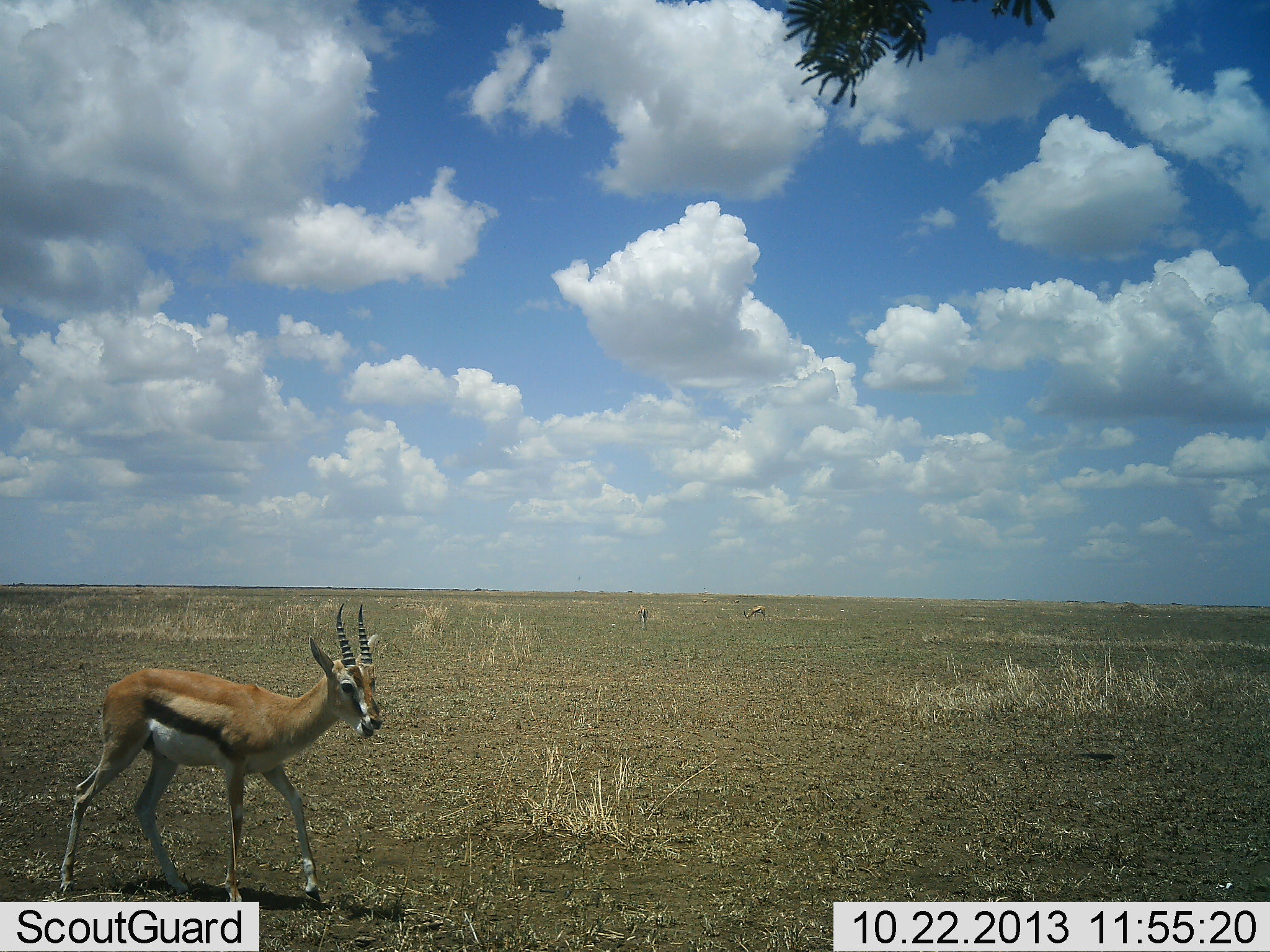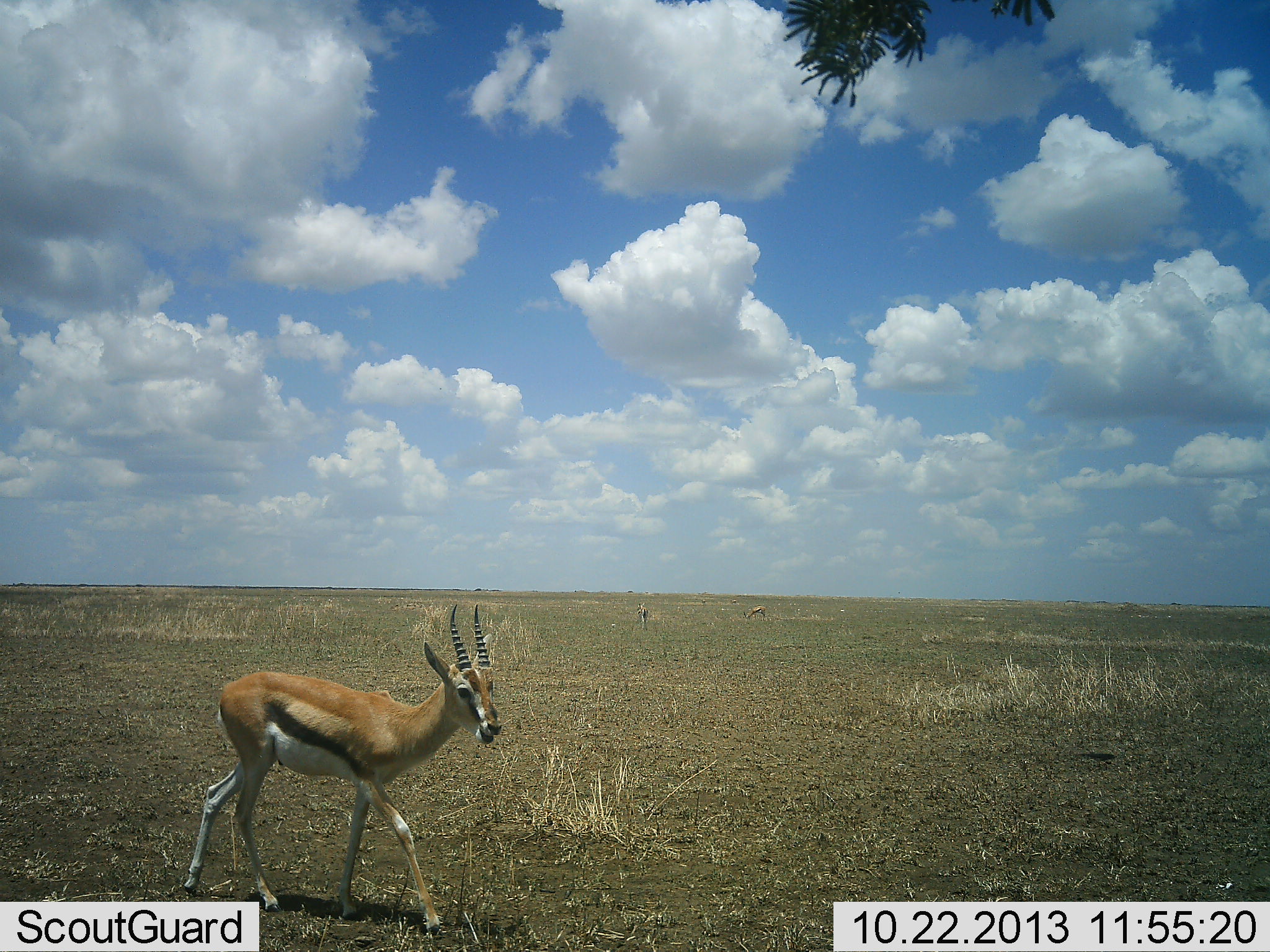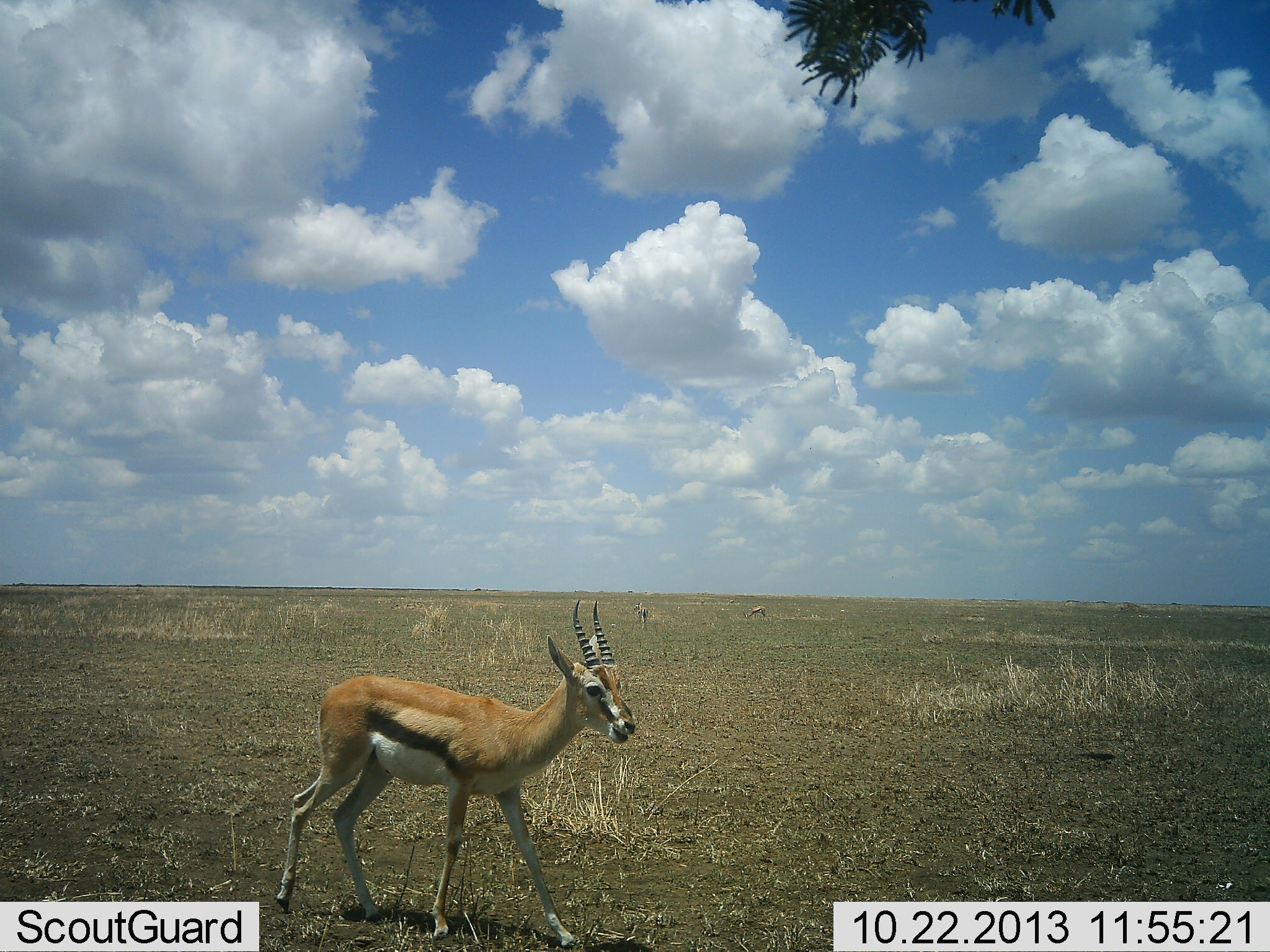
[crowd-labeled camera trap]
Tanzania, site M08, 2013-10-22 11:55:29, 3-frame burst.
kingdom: Animalia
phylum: Chordata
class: Mammalia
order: Artiodactyla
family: Bovidae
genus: Eudorcas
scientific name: Eudorcas thomsonii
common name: thomson's gazelle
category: gazellethomsons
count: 1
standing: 10%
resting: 0%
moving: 90%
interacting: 0%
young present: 0%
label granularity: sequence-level